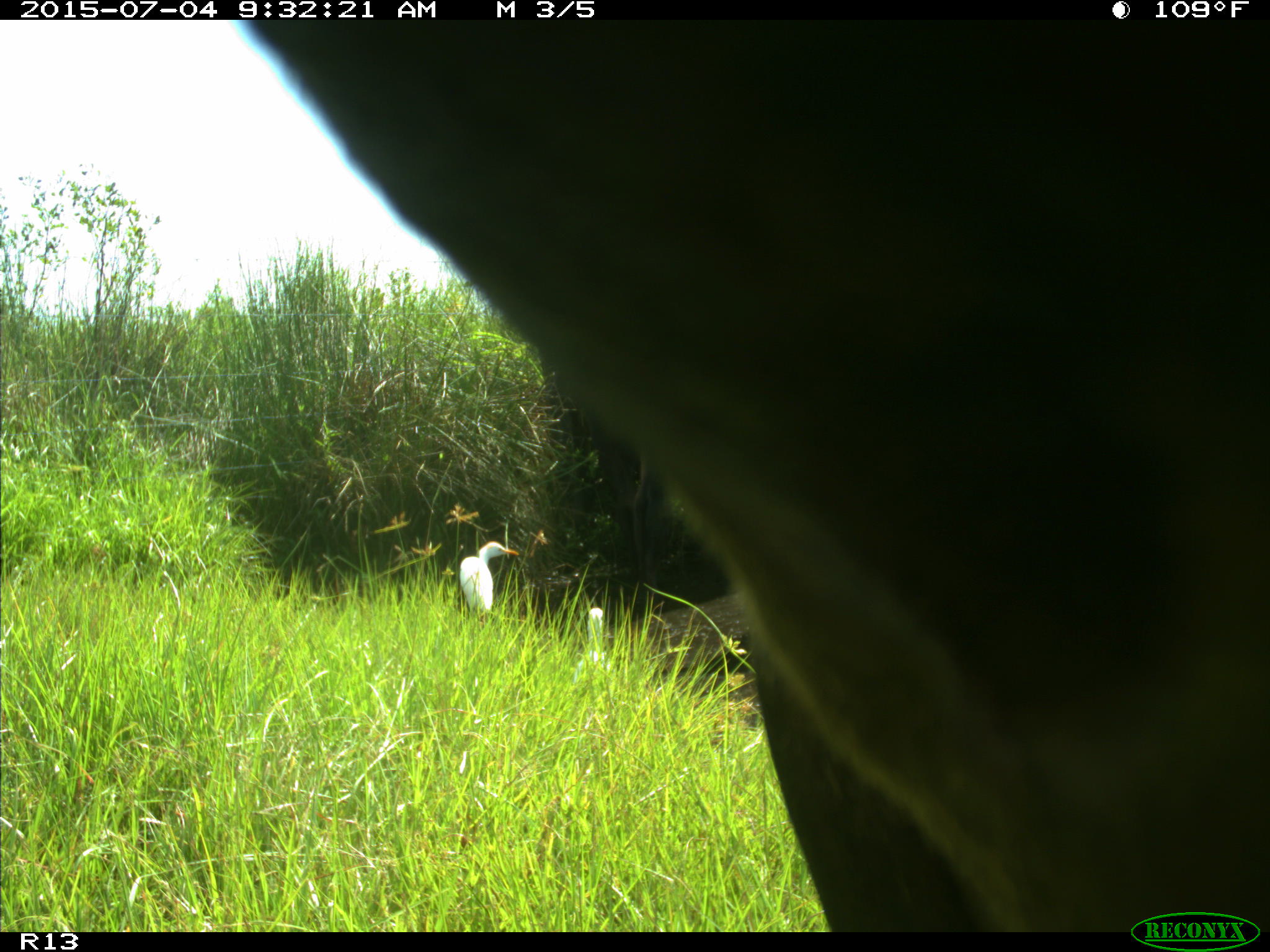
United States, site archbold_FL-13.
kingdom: Animalia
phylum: Chordata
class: Mammalia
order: Artiodactyla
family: Bovidae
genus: Bos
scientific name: Bos taurus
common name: domestic cow